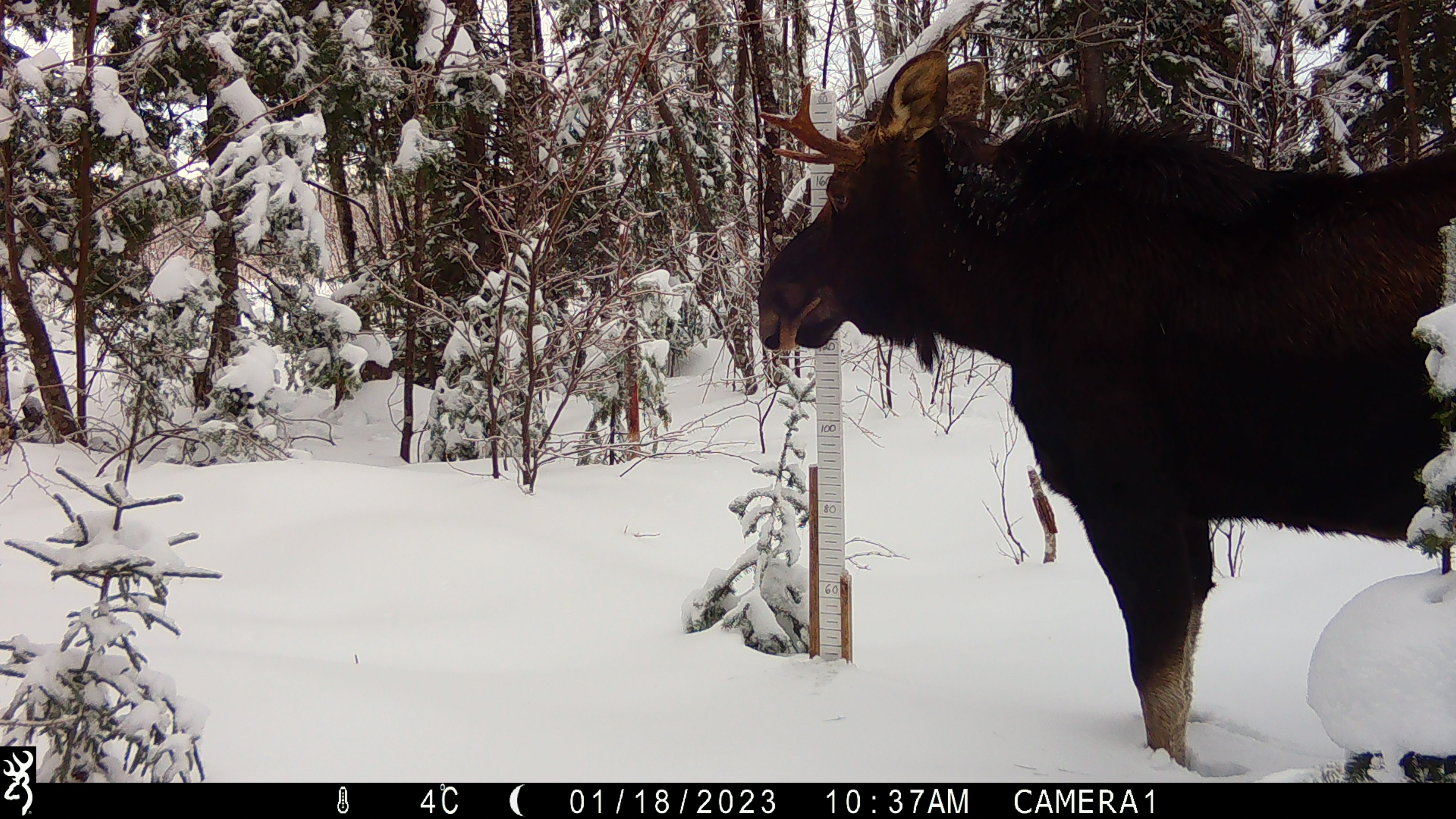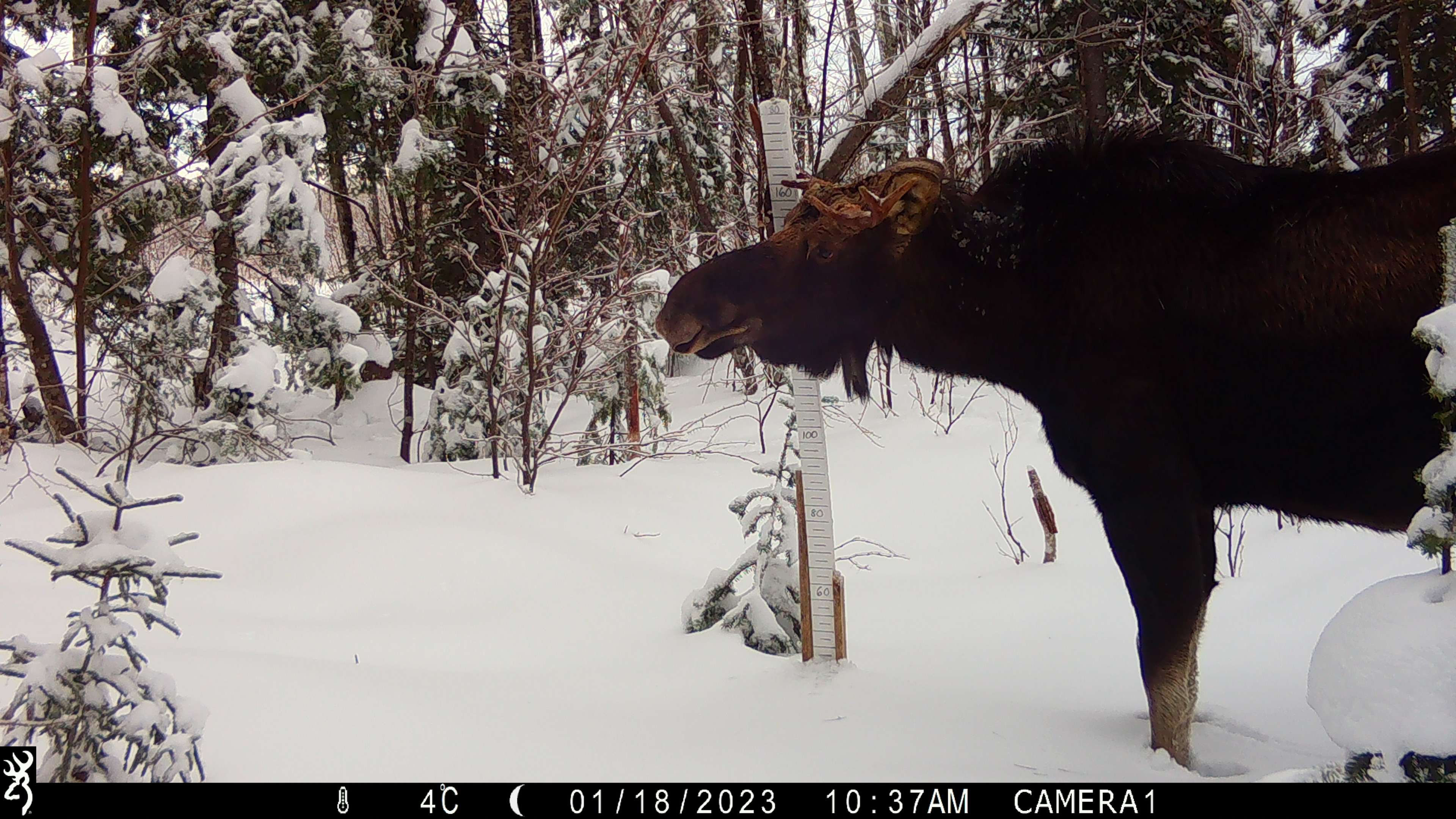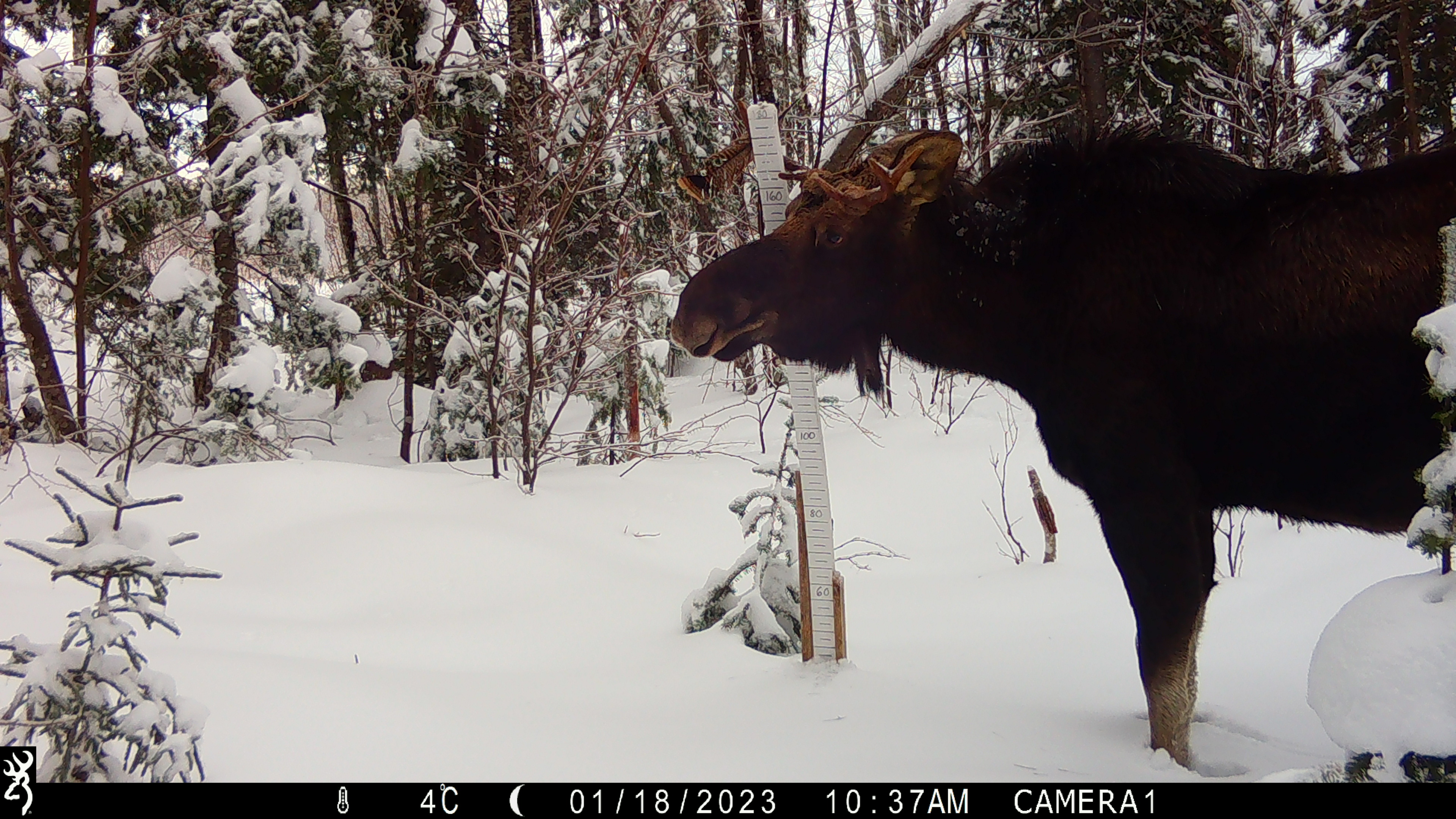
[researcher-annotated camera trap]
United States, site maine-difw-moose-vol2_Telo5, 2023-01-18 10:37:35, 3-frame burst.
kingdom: Animalia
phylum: Chordata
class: Mammalia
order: Artiodactyla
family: Cervidae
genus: Alces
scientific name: Alces alces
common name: moose